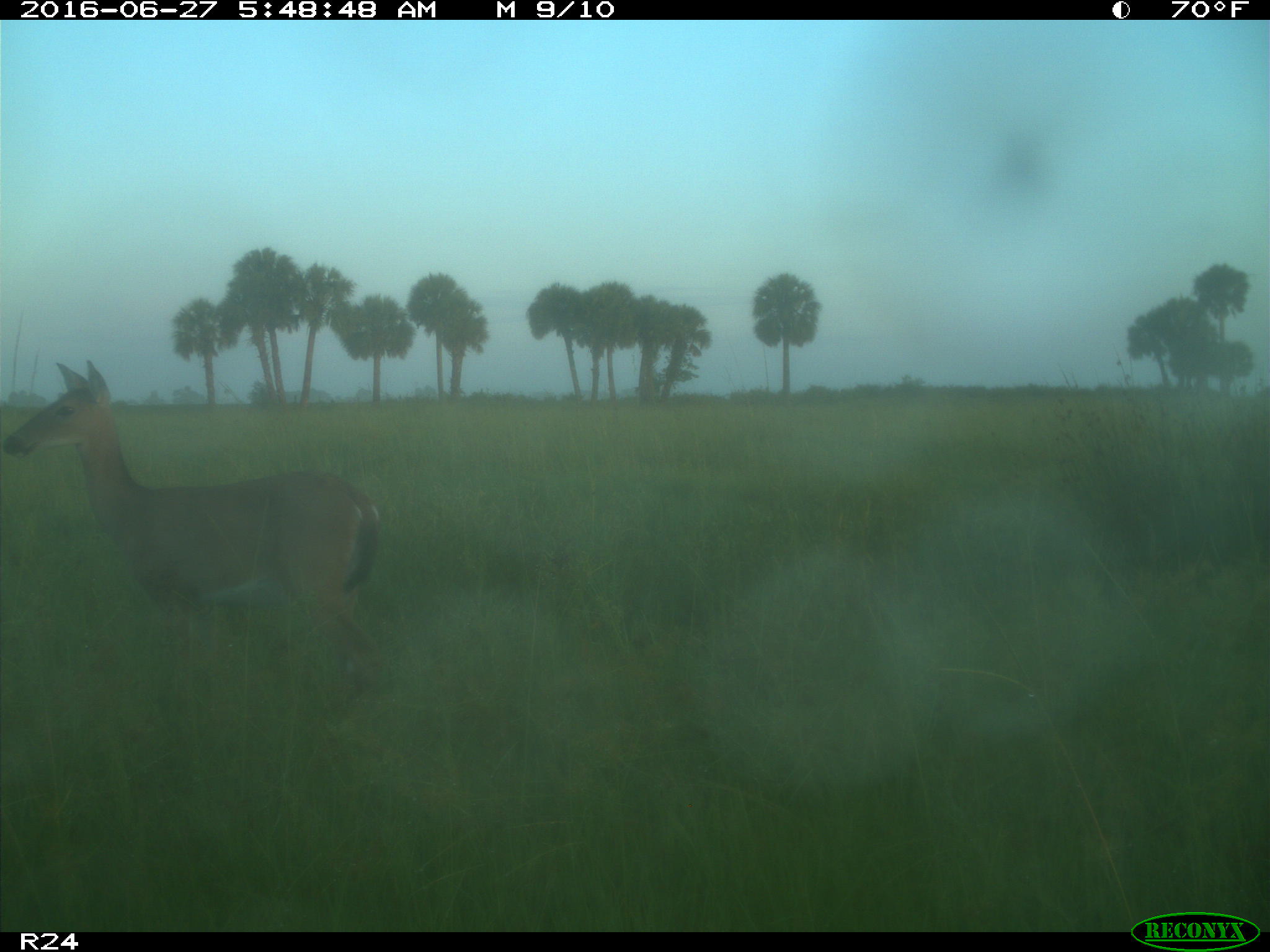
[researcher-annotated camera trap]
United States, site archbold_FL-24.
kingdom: Animalia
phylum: Chordata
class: Mammalia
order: Artiodactyla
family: Cervidae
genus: Odocoileus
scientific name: Odocoileus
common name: deer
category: unidentified deer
Unidentified deer (deer) (Odocoileus).